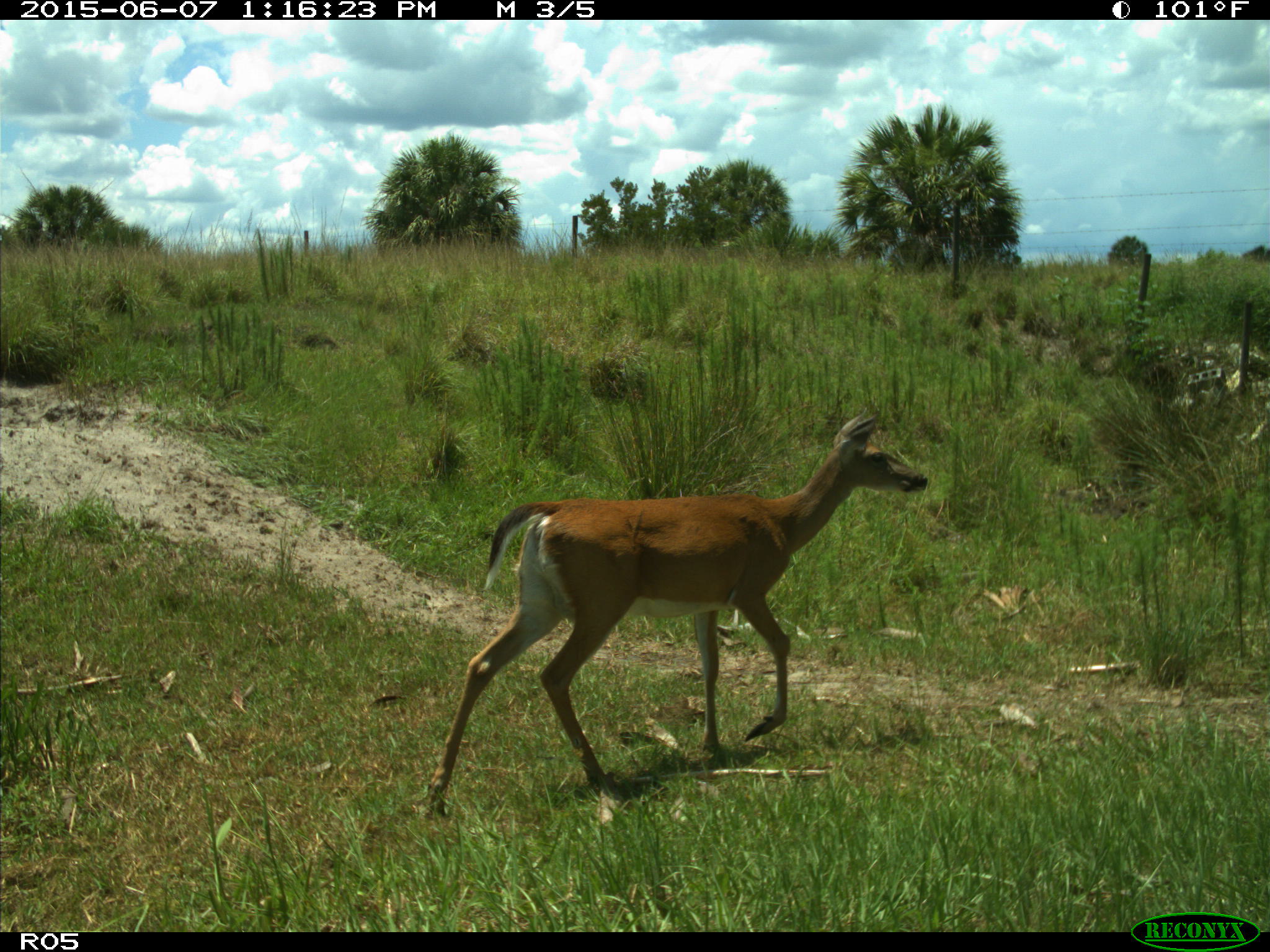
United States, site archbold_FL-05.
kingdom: Animalia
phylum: Chordata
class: Mammalia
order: Artiodactyla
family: Cervidae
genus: Odocoileus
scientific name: Odocoileus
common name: deer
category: unidentified deer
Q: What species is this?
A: Unidentified deer (deer) (Odocoileus).